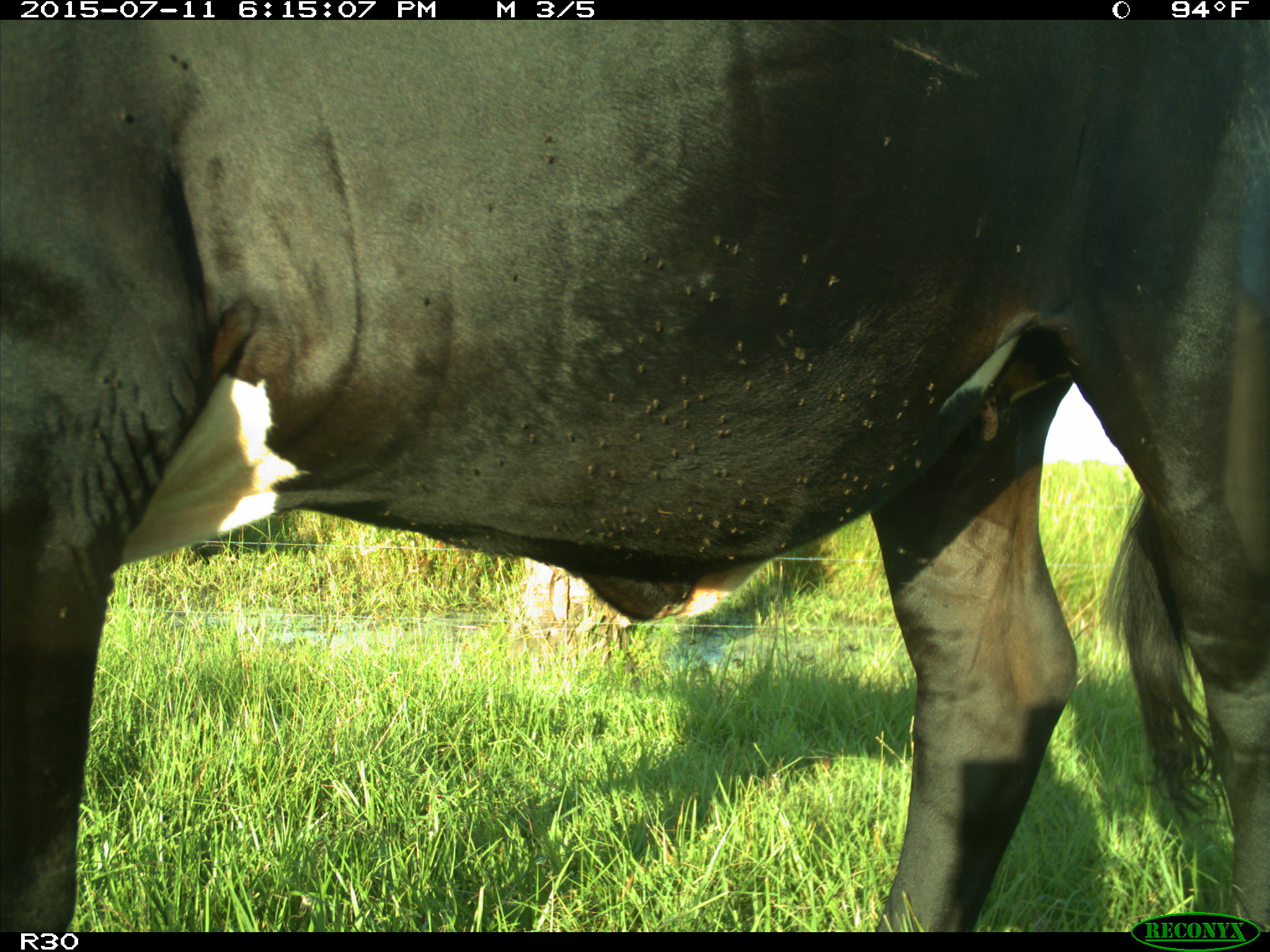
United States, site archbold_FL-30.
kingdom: Animalia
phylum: Chordata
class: Mammalia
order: Artiodactyla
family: Bovidae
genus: Bos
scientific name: Bos taurus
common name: domestic cow